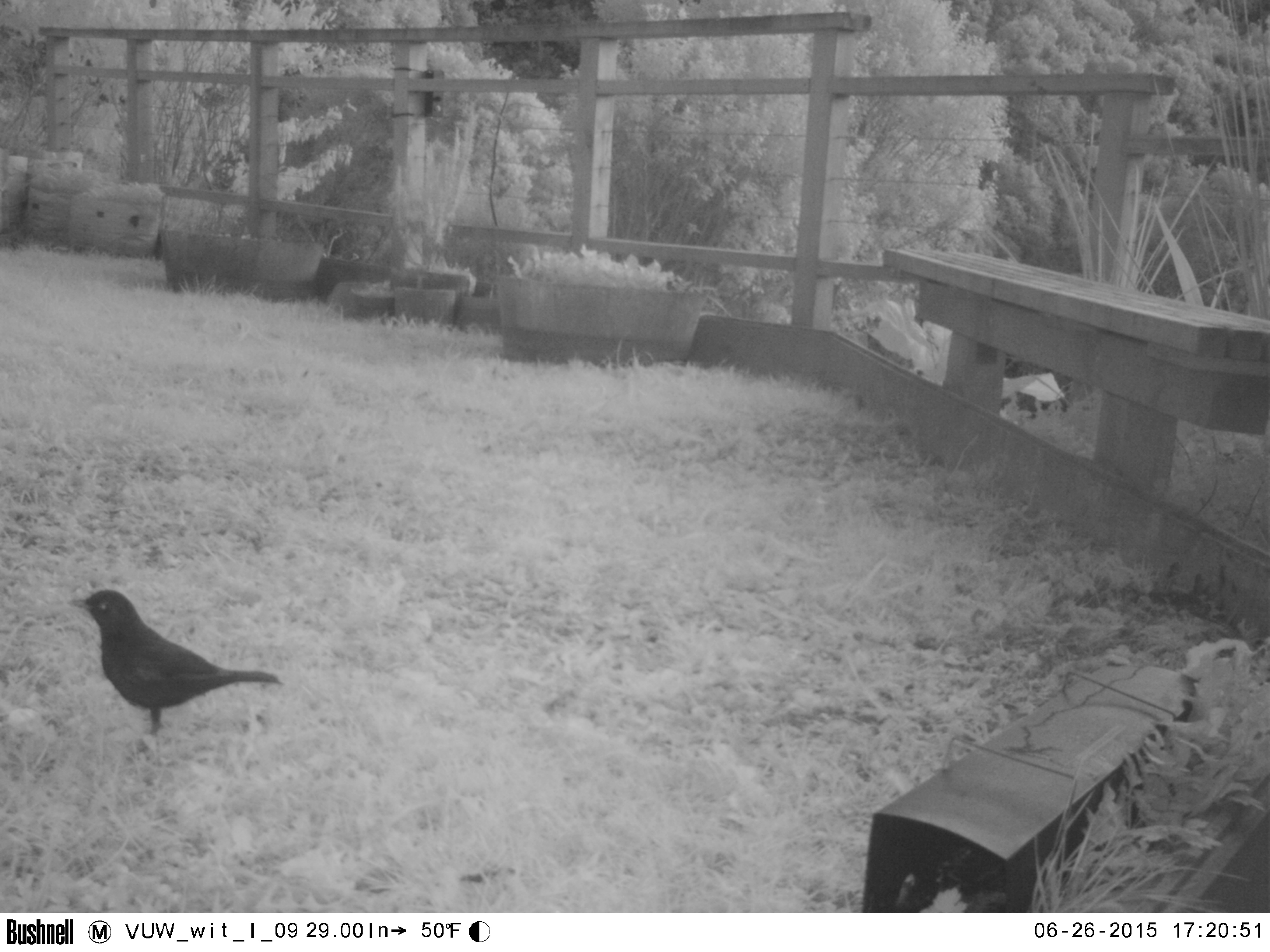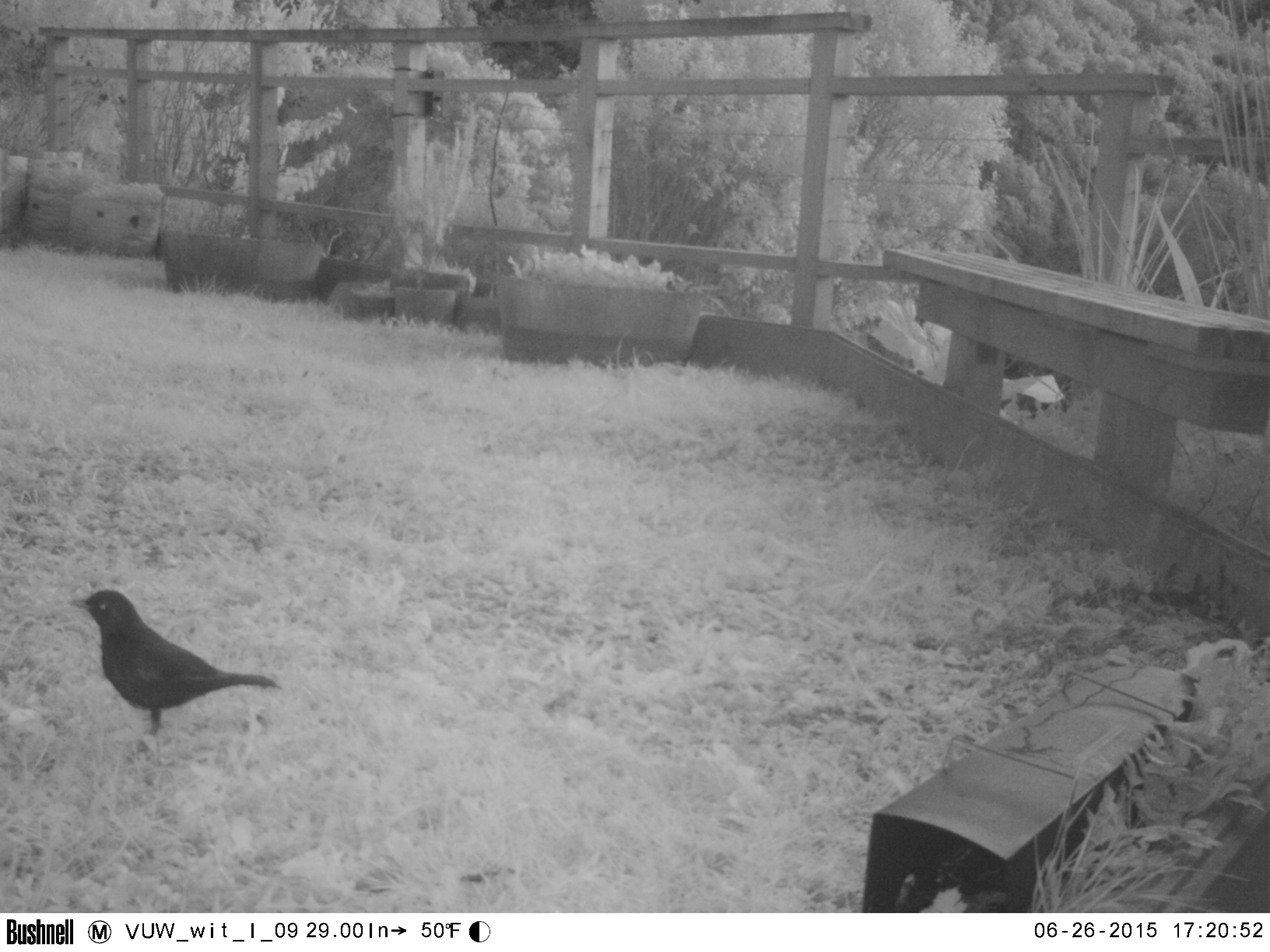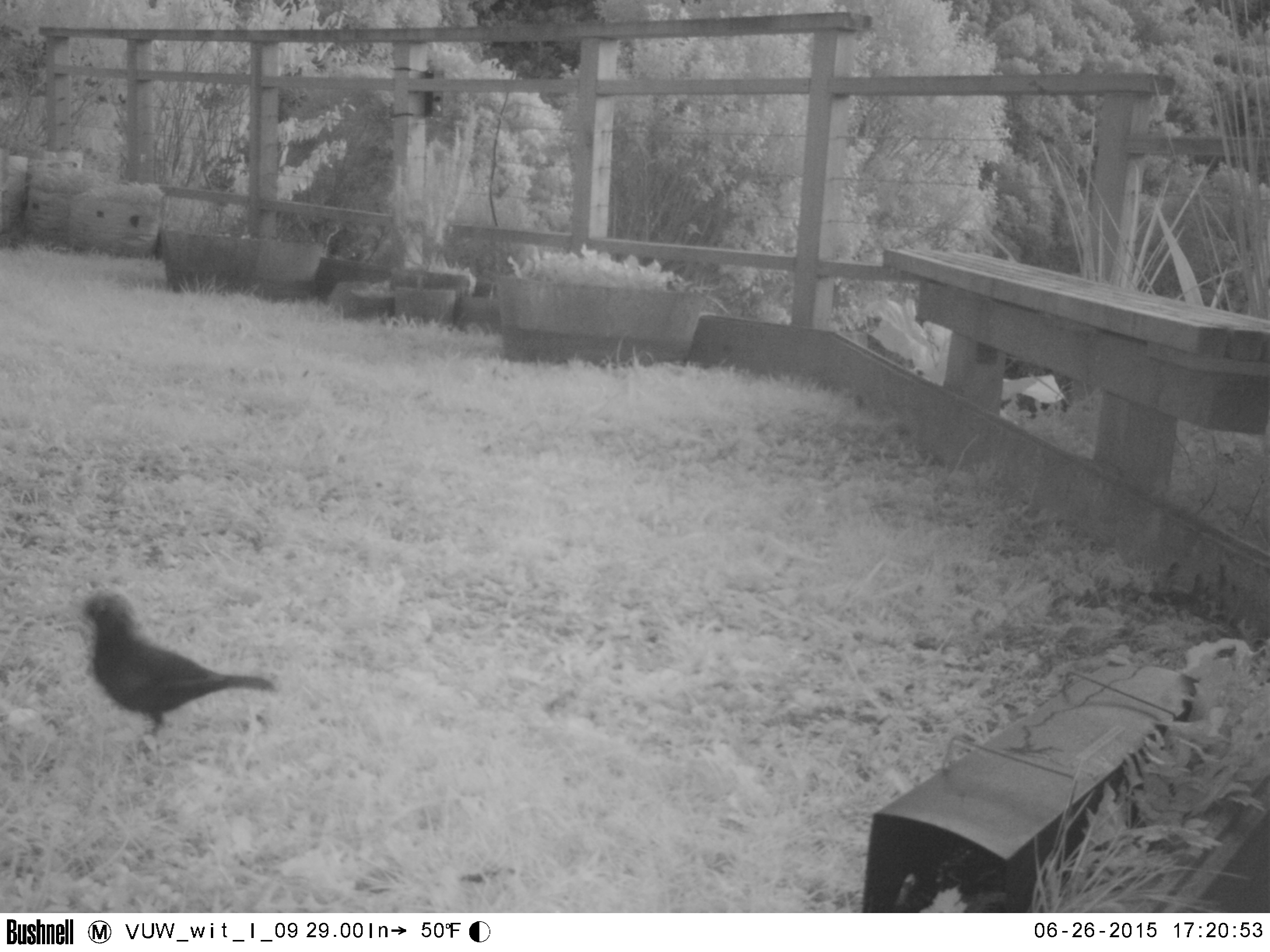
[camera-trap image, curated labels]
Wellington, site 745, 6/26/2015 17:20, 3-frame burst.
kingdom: Animalia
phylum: Chordata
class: Aves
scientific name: Aves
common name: bird